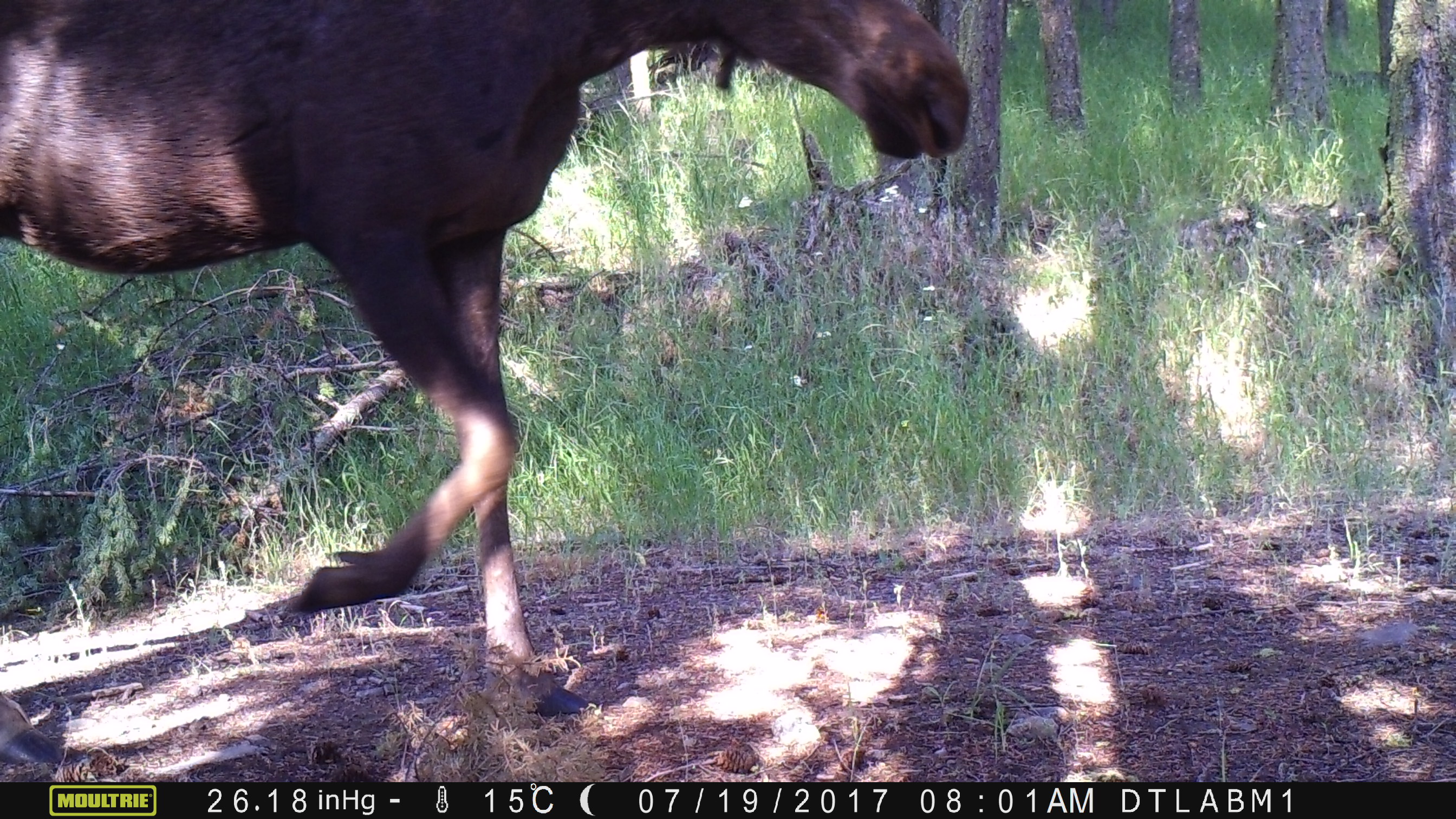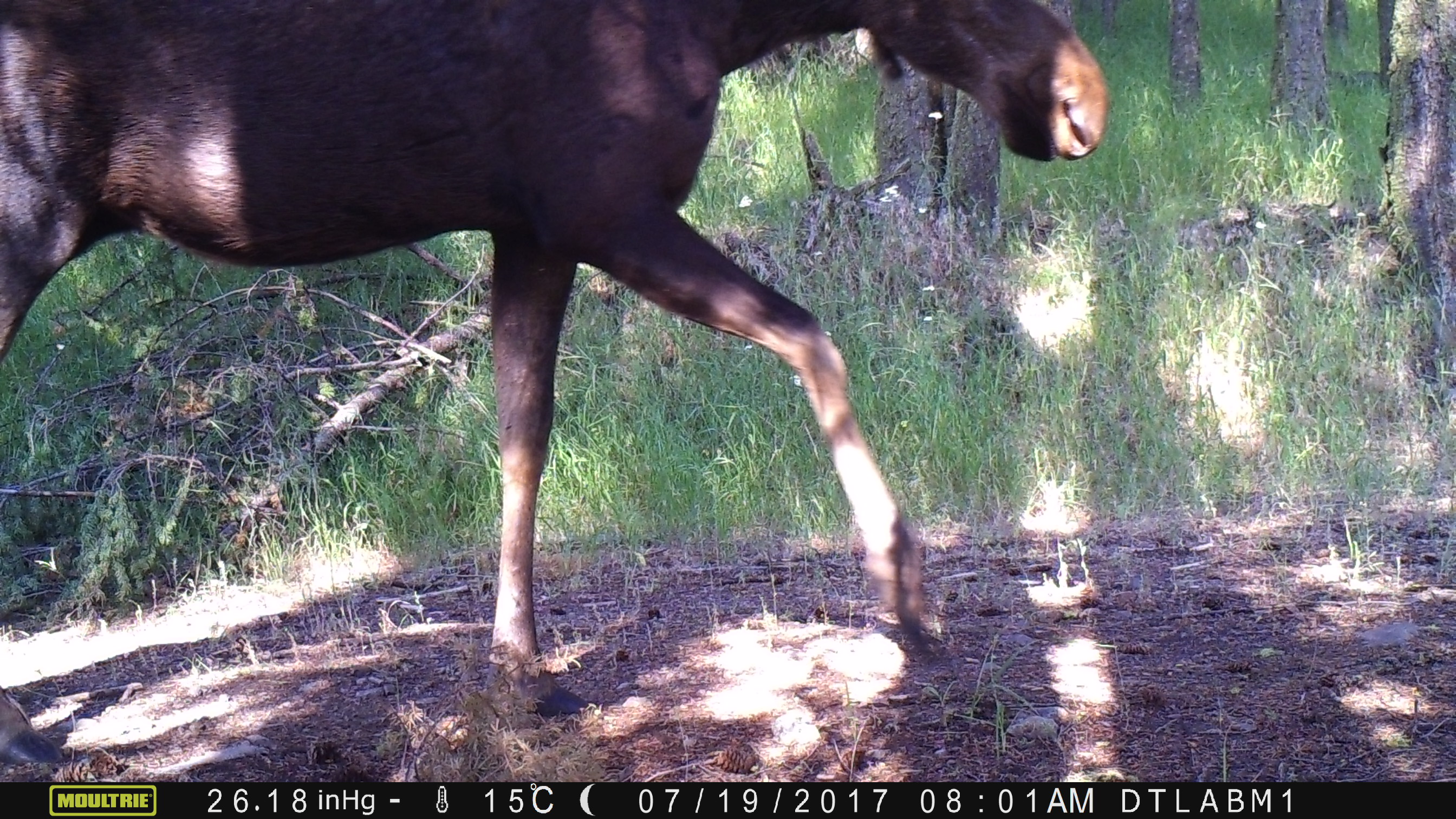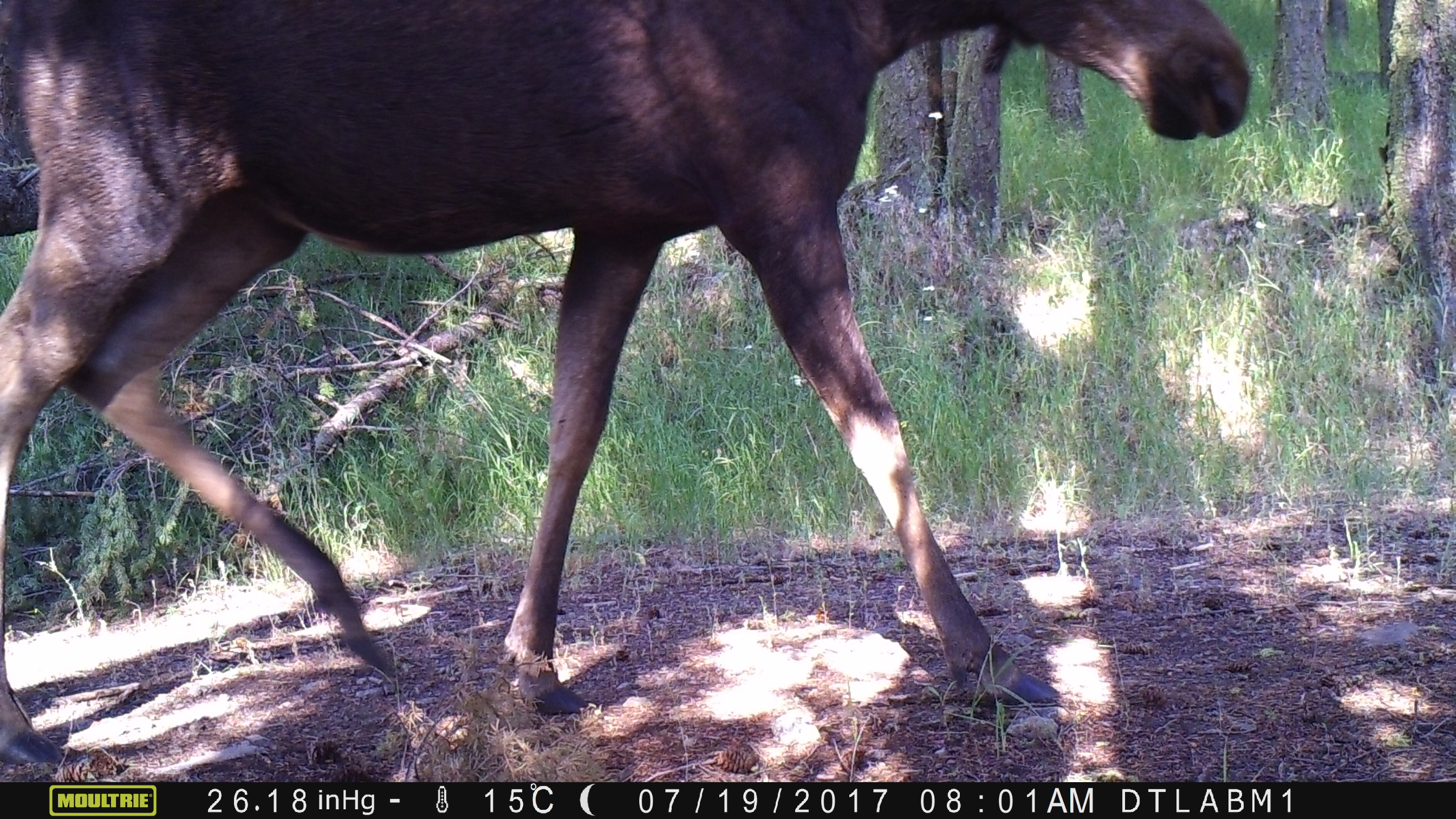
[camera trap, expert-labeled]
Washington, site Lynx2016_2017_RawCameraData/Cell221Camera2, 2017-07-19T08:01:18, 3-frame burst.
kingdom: Animalia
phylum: Chordata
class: Mammalia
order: Artiodactyla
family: Cervidae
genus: Alces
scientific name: Alces alces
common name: moose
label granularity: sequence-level